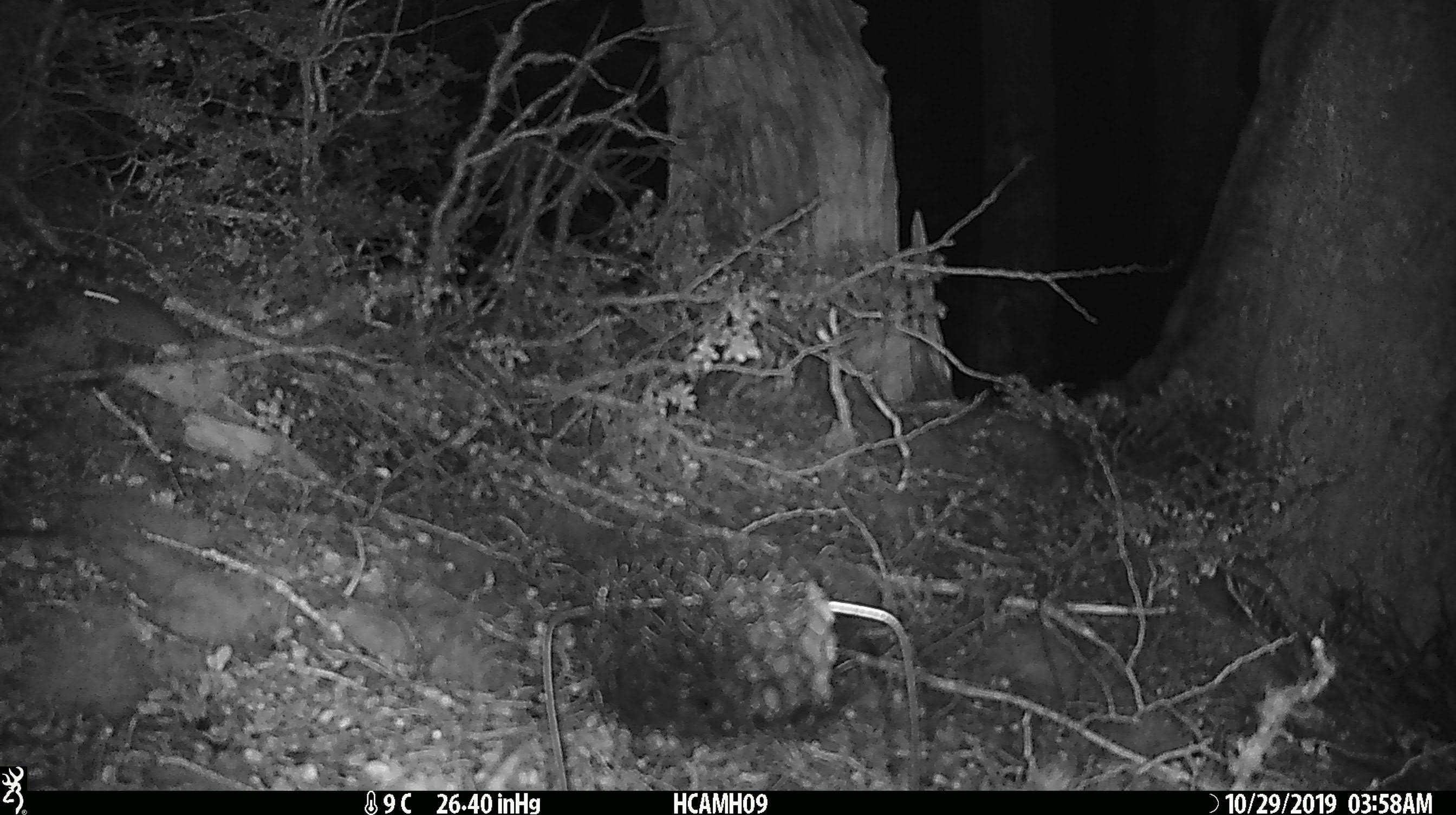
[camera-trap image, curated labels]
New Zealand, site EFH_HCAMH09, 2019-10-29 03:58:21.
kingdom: Animalia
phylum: Chordata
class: Mammalia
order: Rodentia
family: Muridae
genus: Mus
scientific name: Mus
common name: mouse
Mouse (Mus).